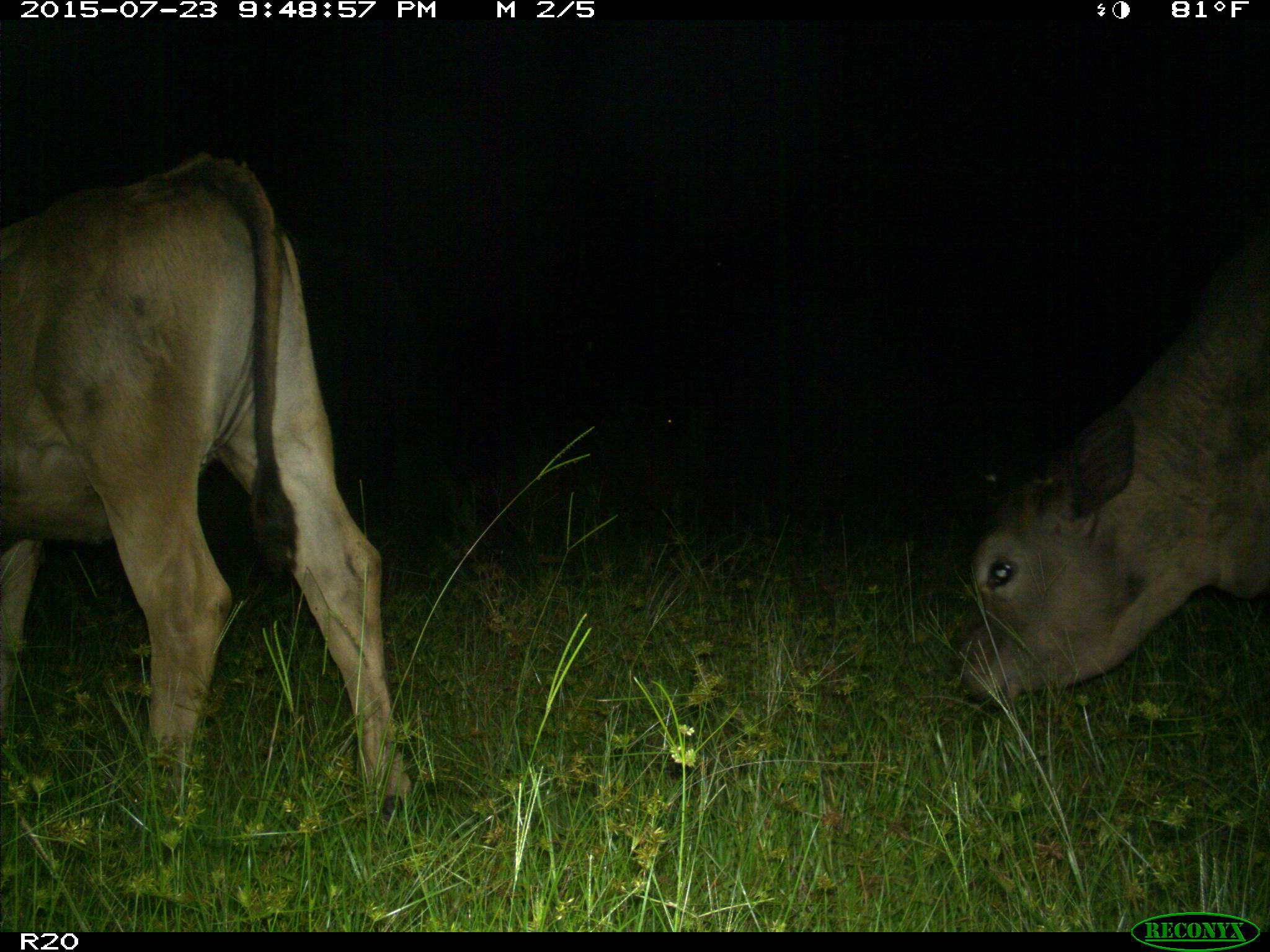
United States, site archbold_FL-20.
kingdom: Animalia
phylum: Chordata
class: Mammalia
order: Artiodactyla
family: Bovidae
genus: Bos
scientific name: Bos taurus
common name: domestic cow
Bos taurus (domestic cow).